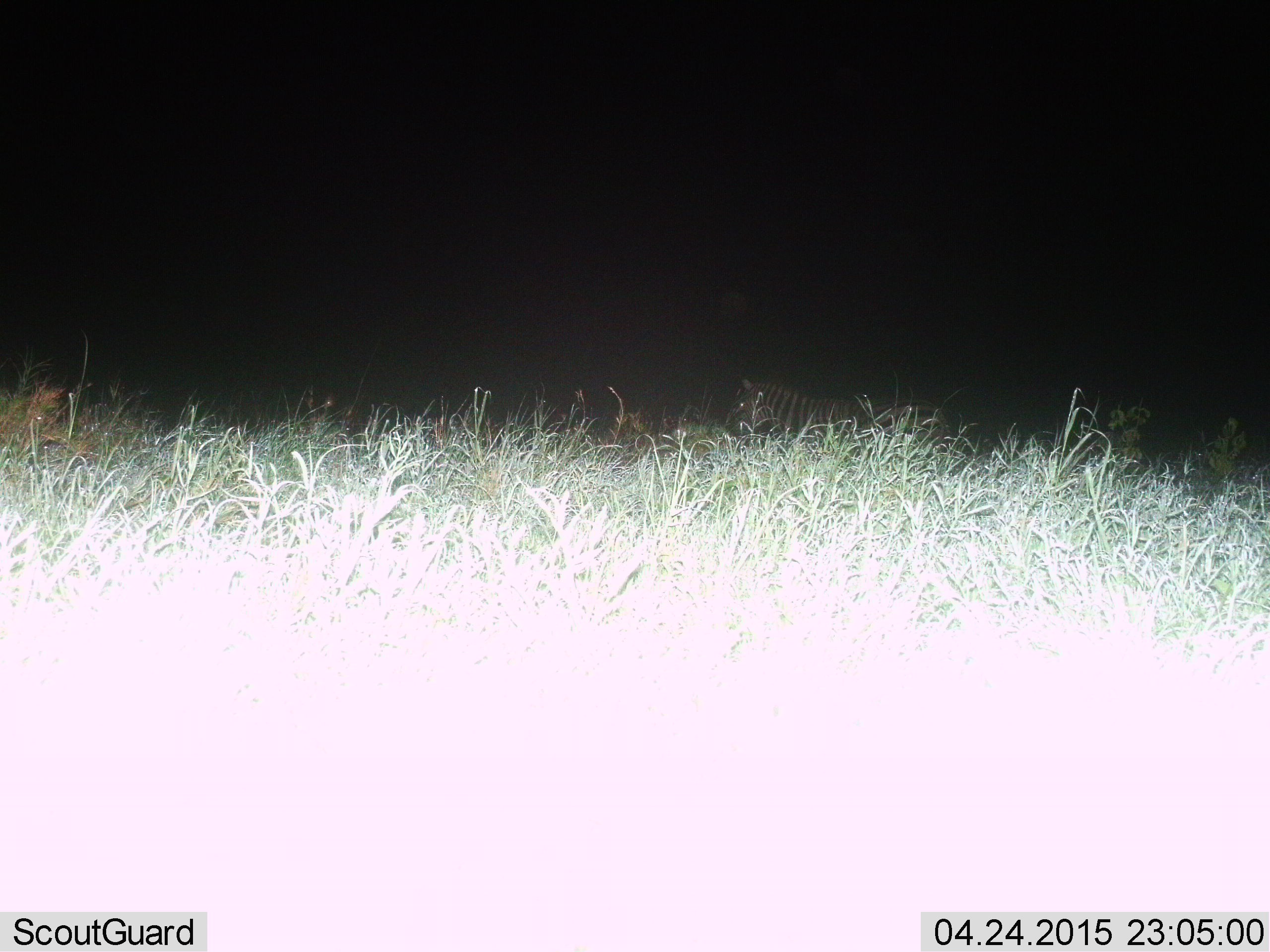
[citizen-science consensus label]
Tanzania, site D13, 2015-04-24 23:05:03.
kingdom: Animalia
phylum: Chordata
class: Mammalia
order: Perissodactyla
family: Equidae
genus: Equus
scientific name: Equus quagga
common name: plains zebra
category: zebra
Zebra (plains zebra) (Equus quagga), count 1. Behavior (volunteer vote fractions): standing 11%, resting 22%, moving 67%, interacting 0%. Young present (vote fraction): 0%. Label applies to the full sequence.